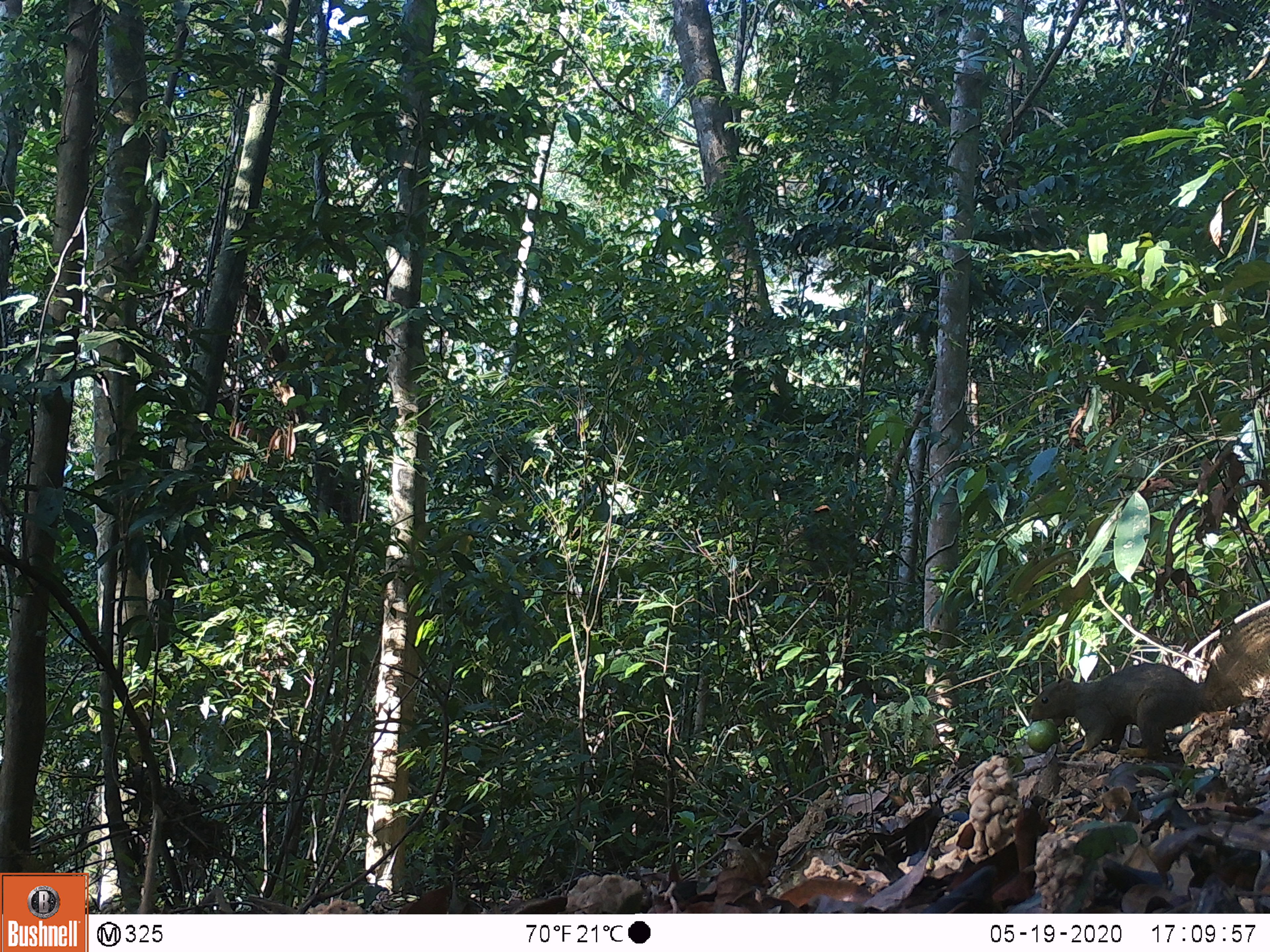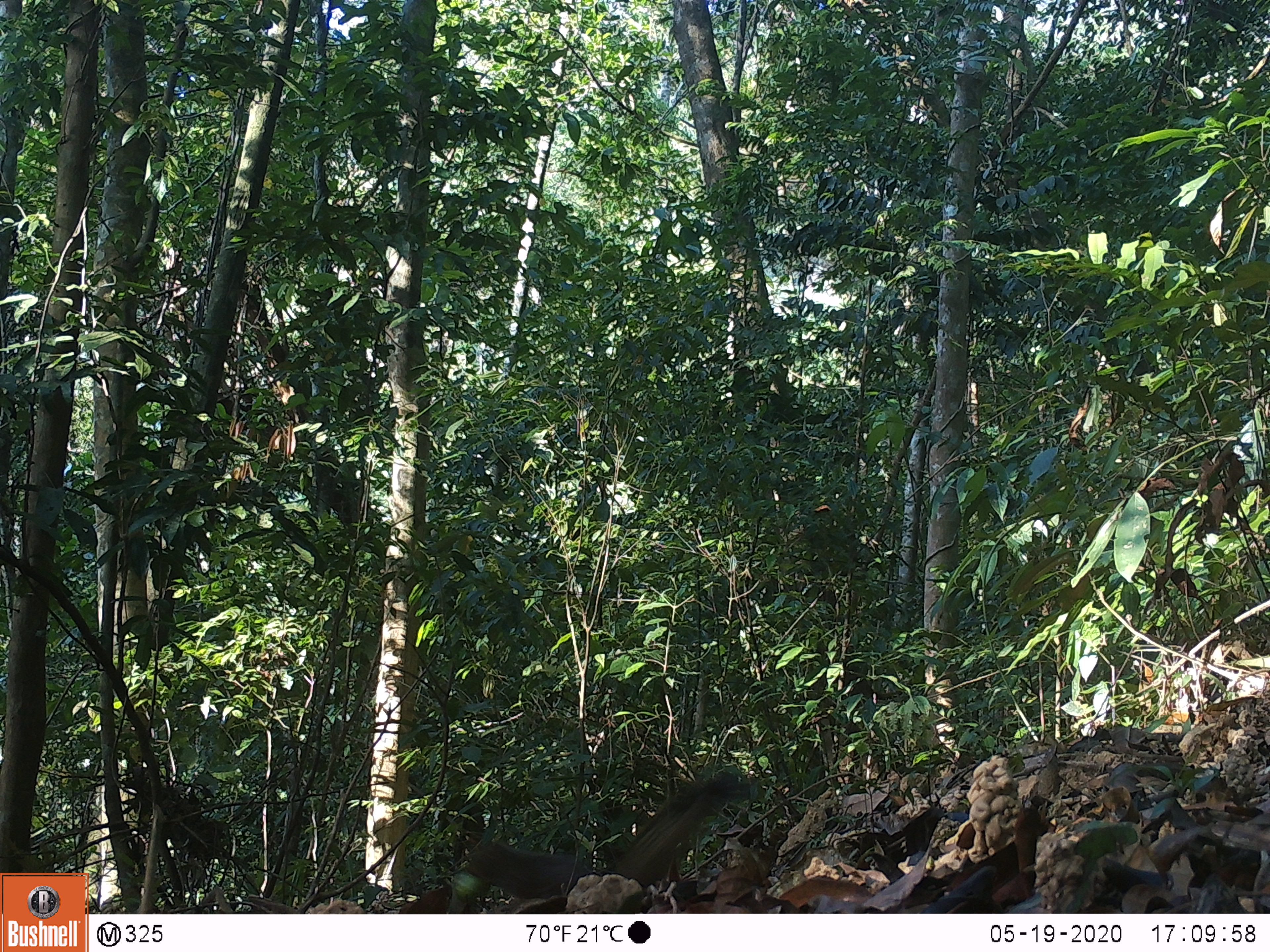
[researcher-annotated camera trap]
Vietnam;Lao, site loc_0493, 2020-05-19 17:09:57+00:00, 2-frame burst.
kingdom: Animalia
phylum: Chordata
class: Mammalia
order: Rodentia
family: Sciuridae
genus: Callosciurus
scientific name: Callosciurus erythraeus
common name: pallas's squirrel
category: pallass squirrel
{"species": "pallass squirrel (pallas's squirrel) (Callosciurus erythraeus)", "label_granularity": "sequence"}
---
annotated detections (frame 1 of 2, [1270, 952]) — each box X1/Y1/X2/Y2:
pallass squirrel: 1027/597/1270/760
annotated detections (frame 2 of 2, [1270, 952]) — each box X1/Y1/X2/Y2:
pallass squirrel: 466/769/751/914